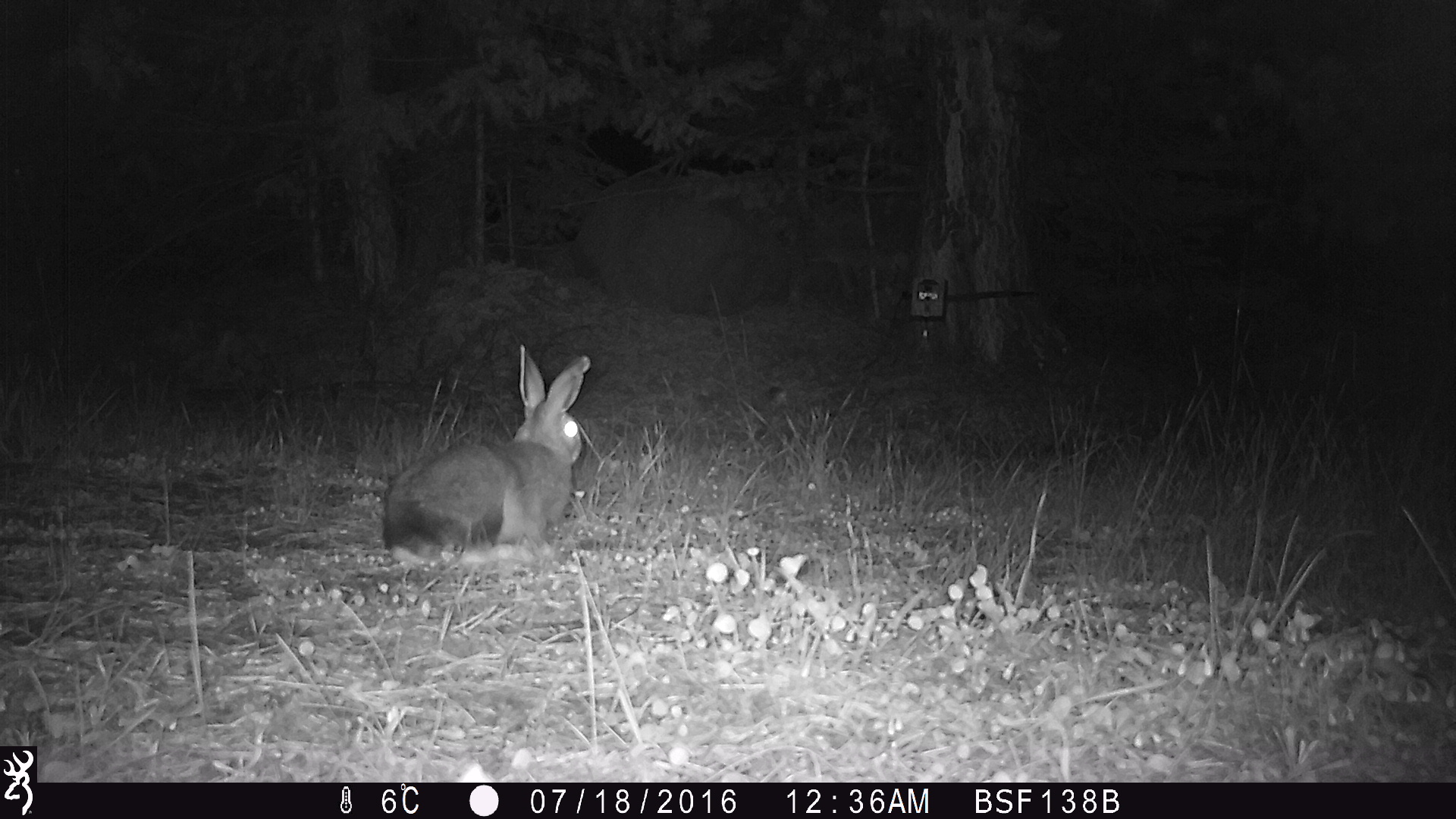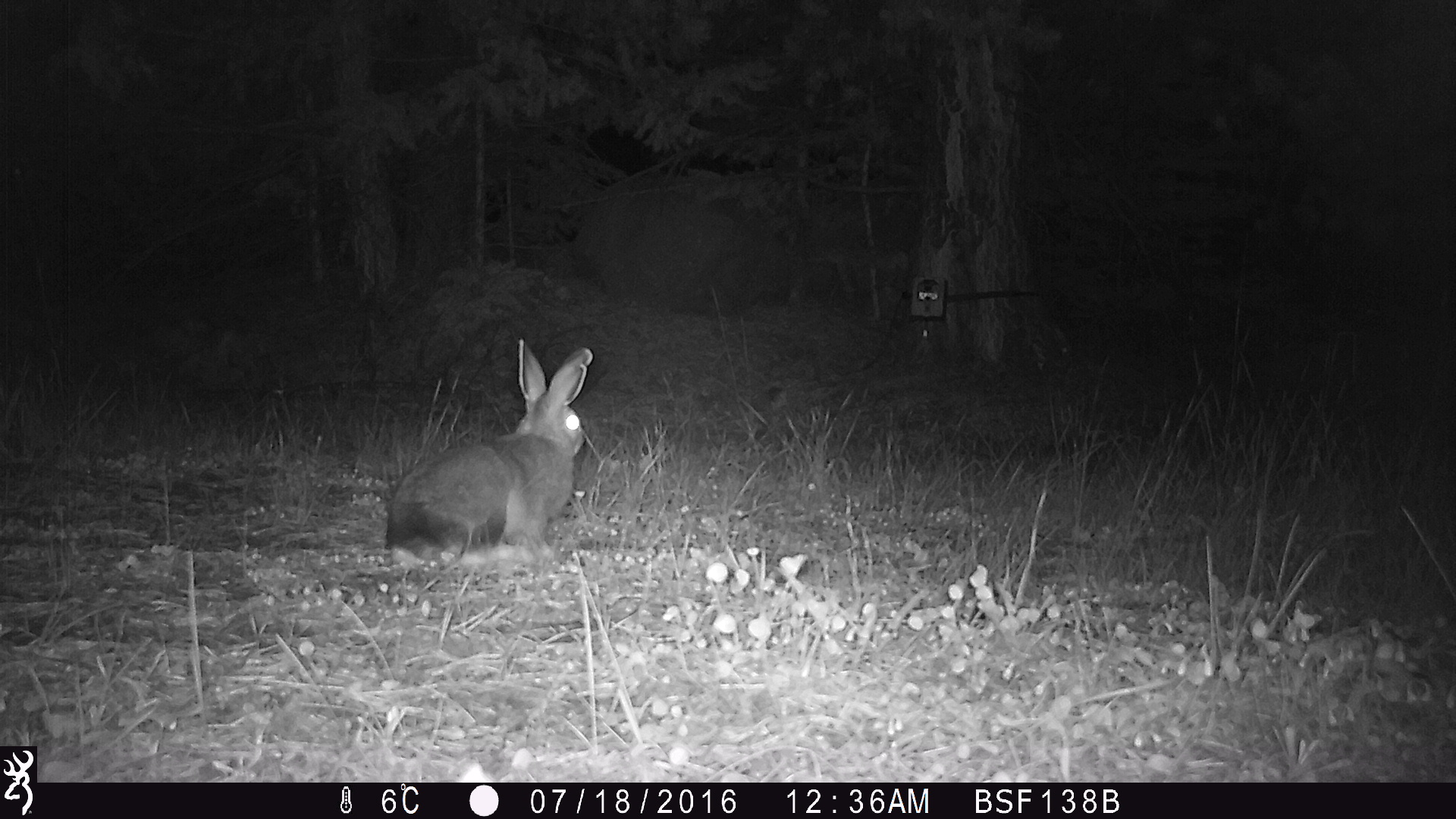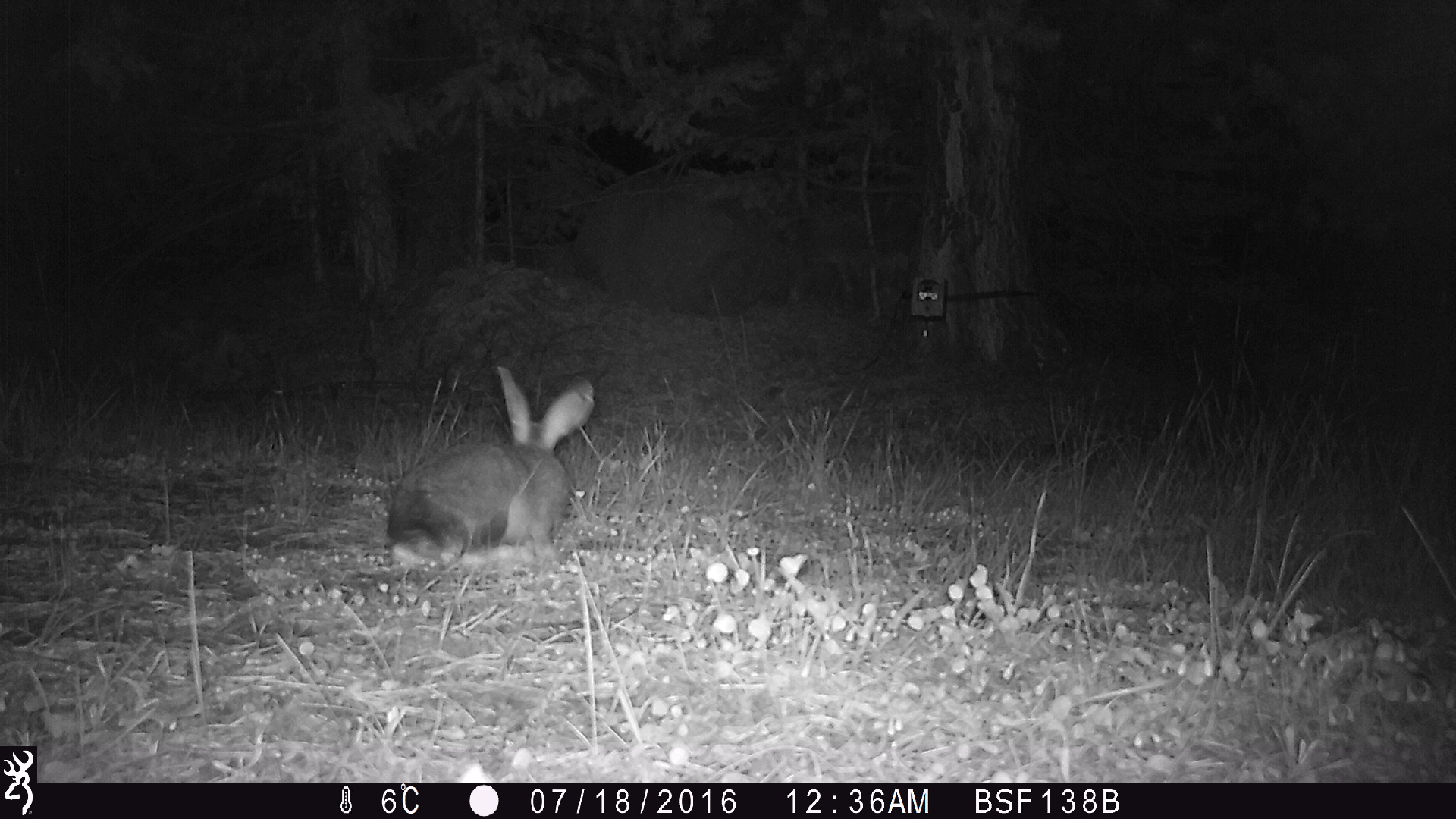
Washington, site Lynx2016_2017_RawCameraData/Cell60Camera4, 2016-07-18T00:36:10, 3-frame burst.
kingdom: Animalia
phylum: Chordata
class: Mammalia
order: Lagomorpha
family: Leporidae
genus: Lepus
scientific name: Lepus americanus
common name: snowshoe hare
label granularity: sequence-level